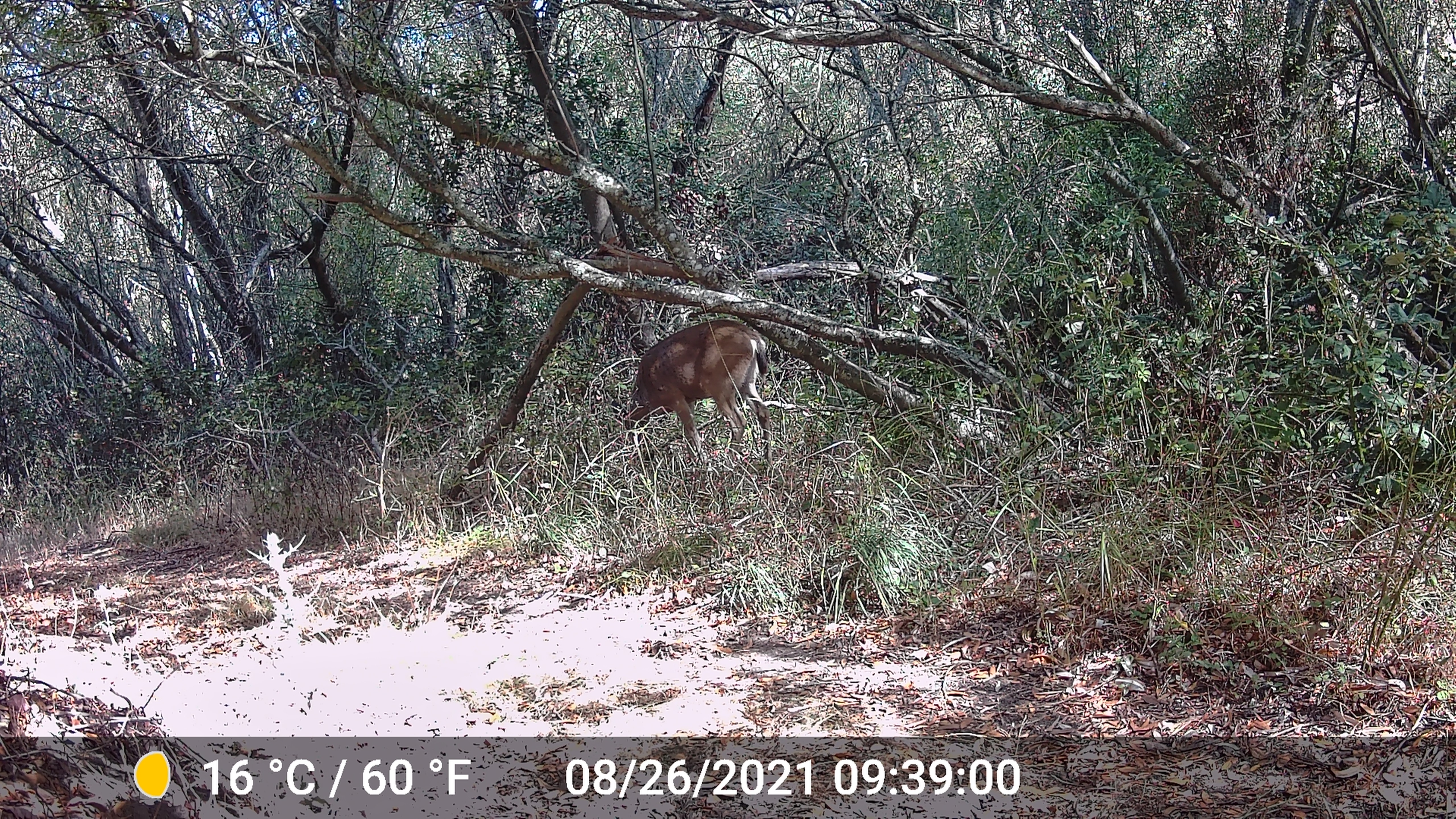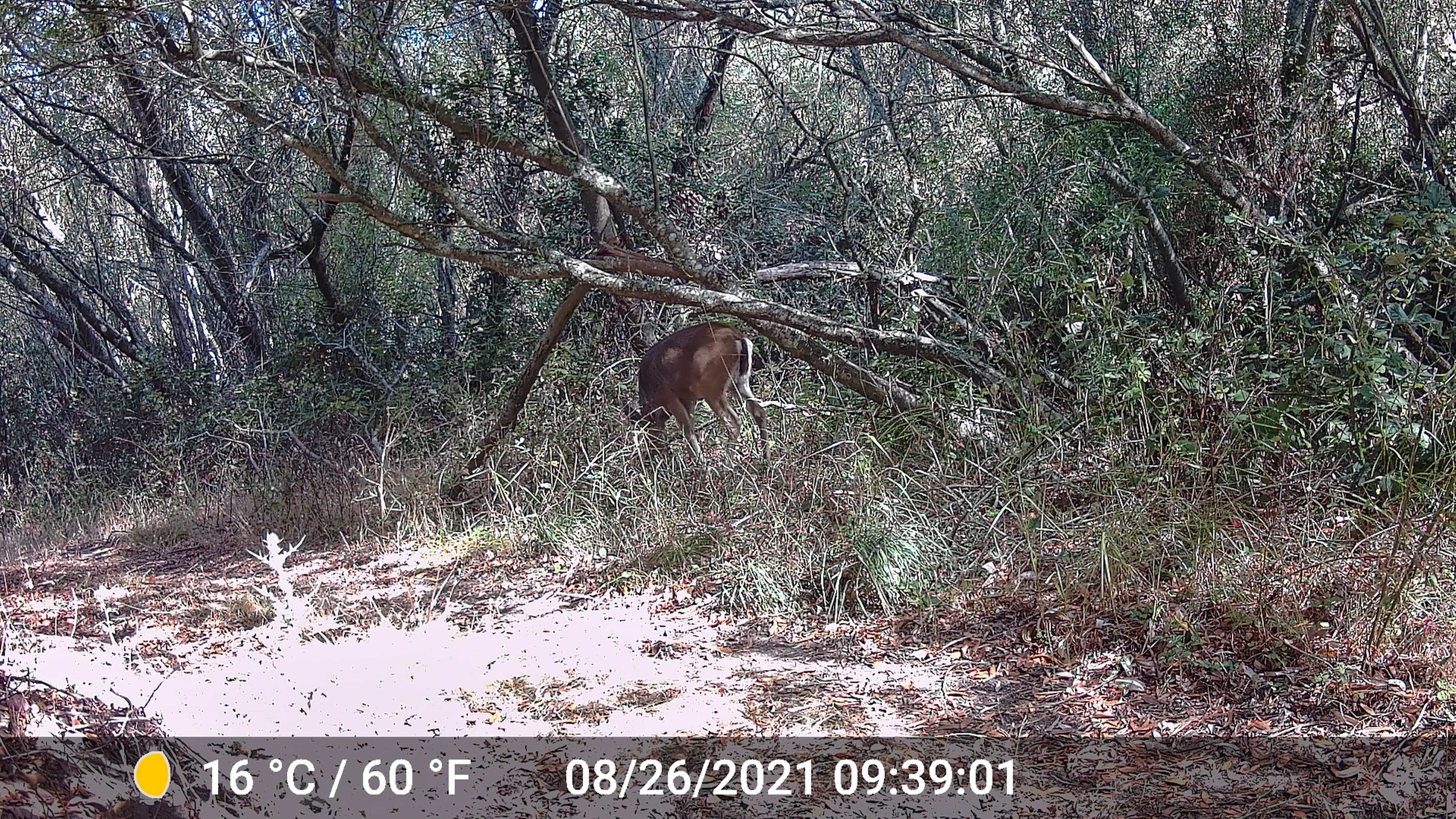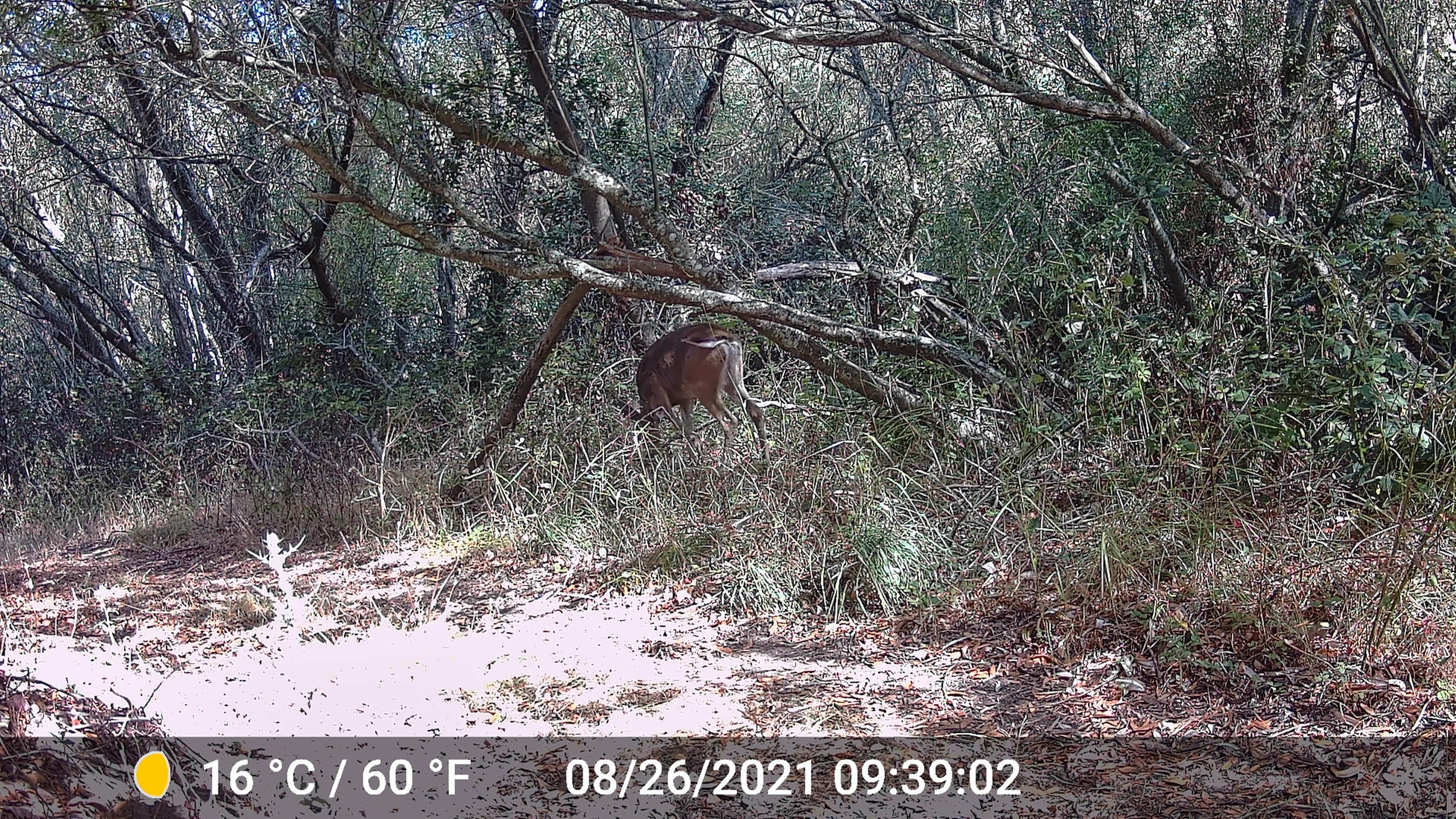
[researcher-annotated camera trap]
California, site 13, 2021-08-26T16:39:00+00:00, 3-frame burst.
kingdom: Animalia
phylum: Chordata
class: Mammalia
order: Artiodactyla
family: Cervidae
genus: Odocoileus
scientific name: Odocoileus hemionus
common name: mule deer